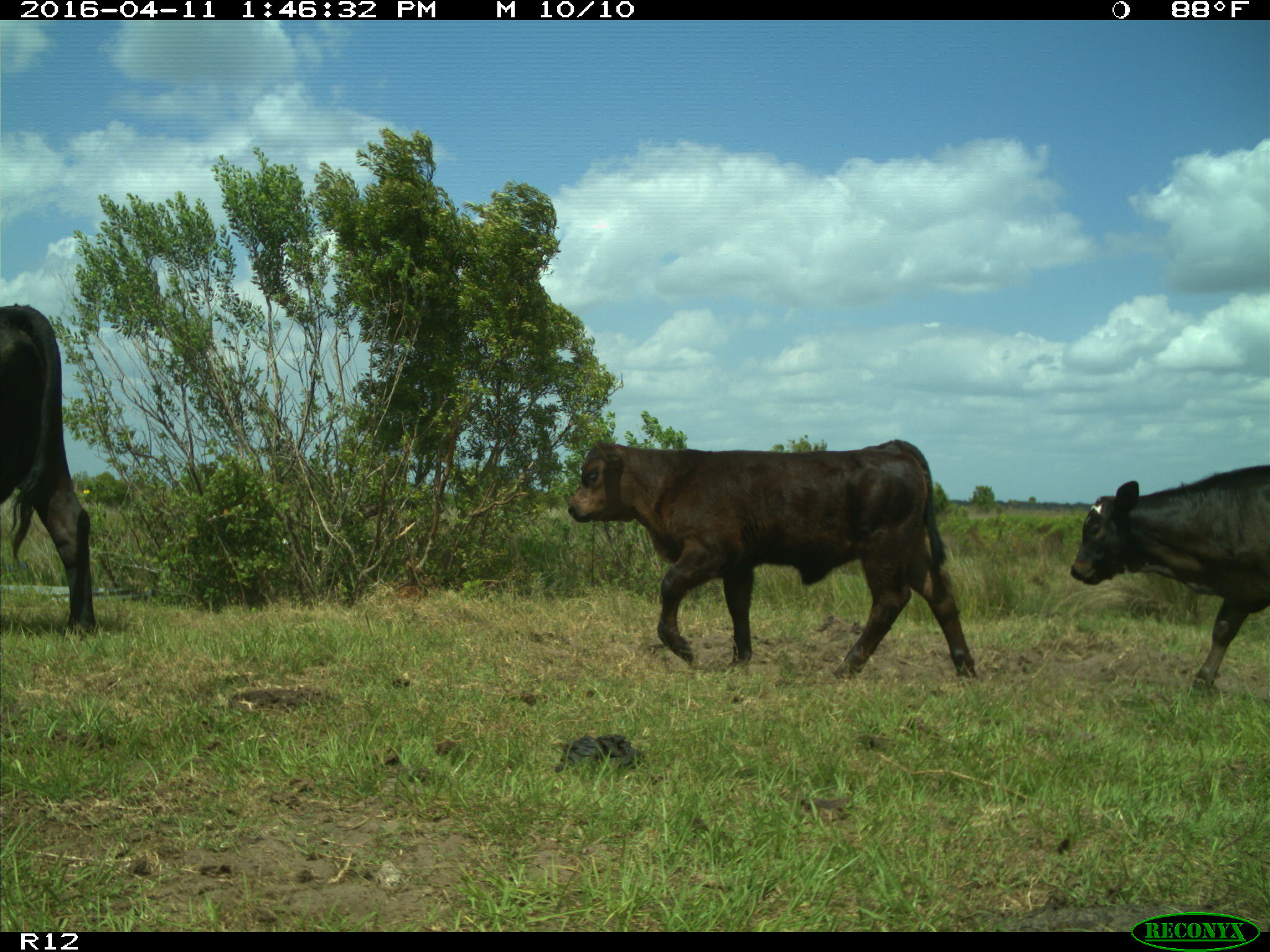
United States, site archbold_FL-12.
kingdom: Animalia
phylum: Chordata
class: Mammalia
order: Artiodactyla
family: Bovidae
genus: Bos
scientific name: Bos taurus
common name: domestic cow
Bos taurus (domestic cow).